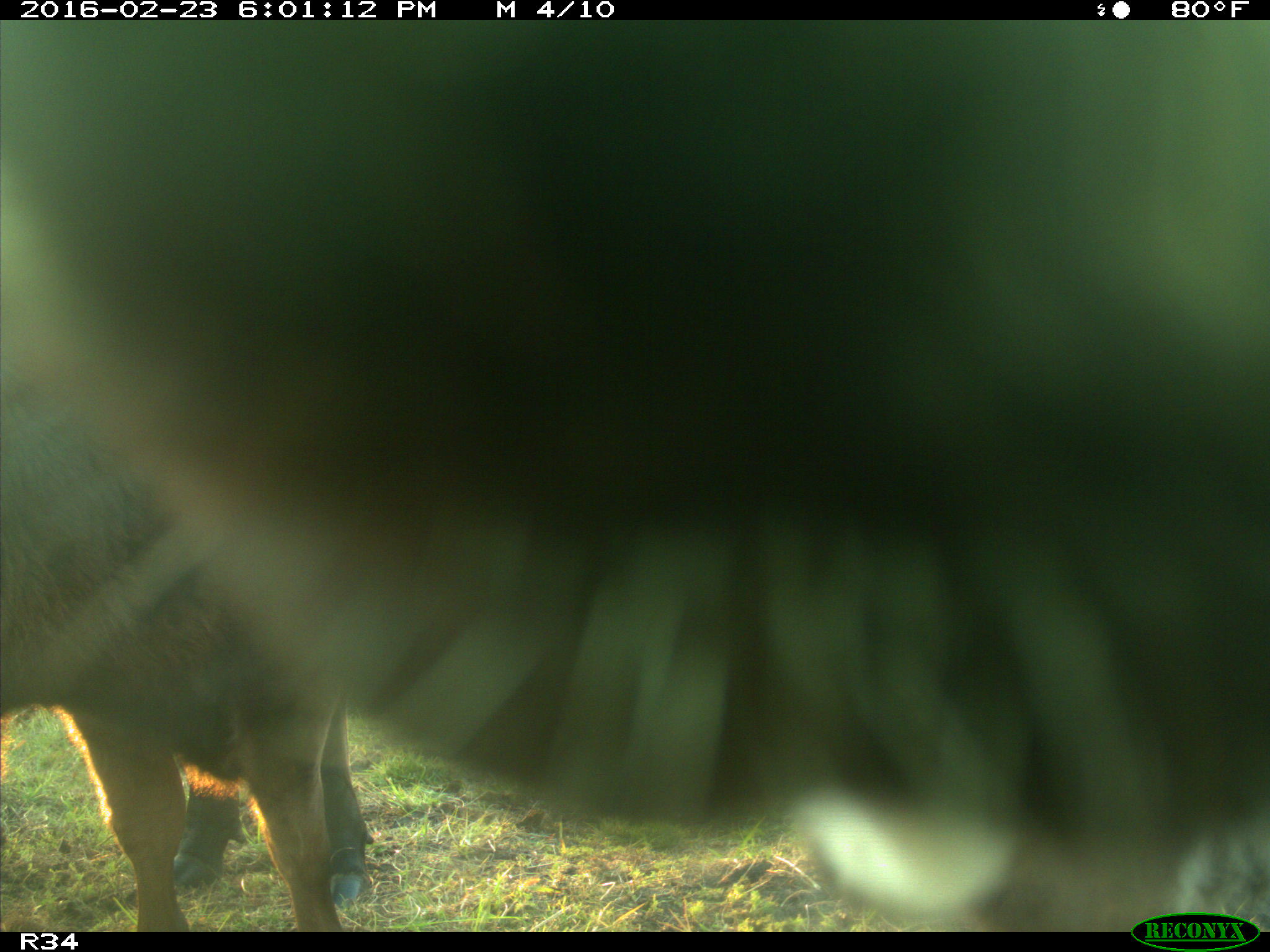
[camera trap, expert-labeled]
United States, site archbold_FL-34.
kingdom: Animalia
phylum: Chordata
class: Mammalia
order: Artiodactyla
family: Bovidae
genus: Bos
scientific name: Bos taurus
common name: domestic cow